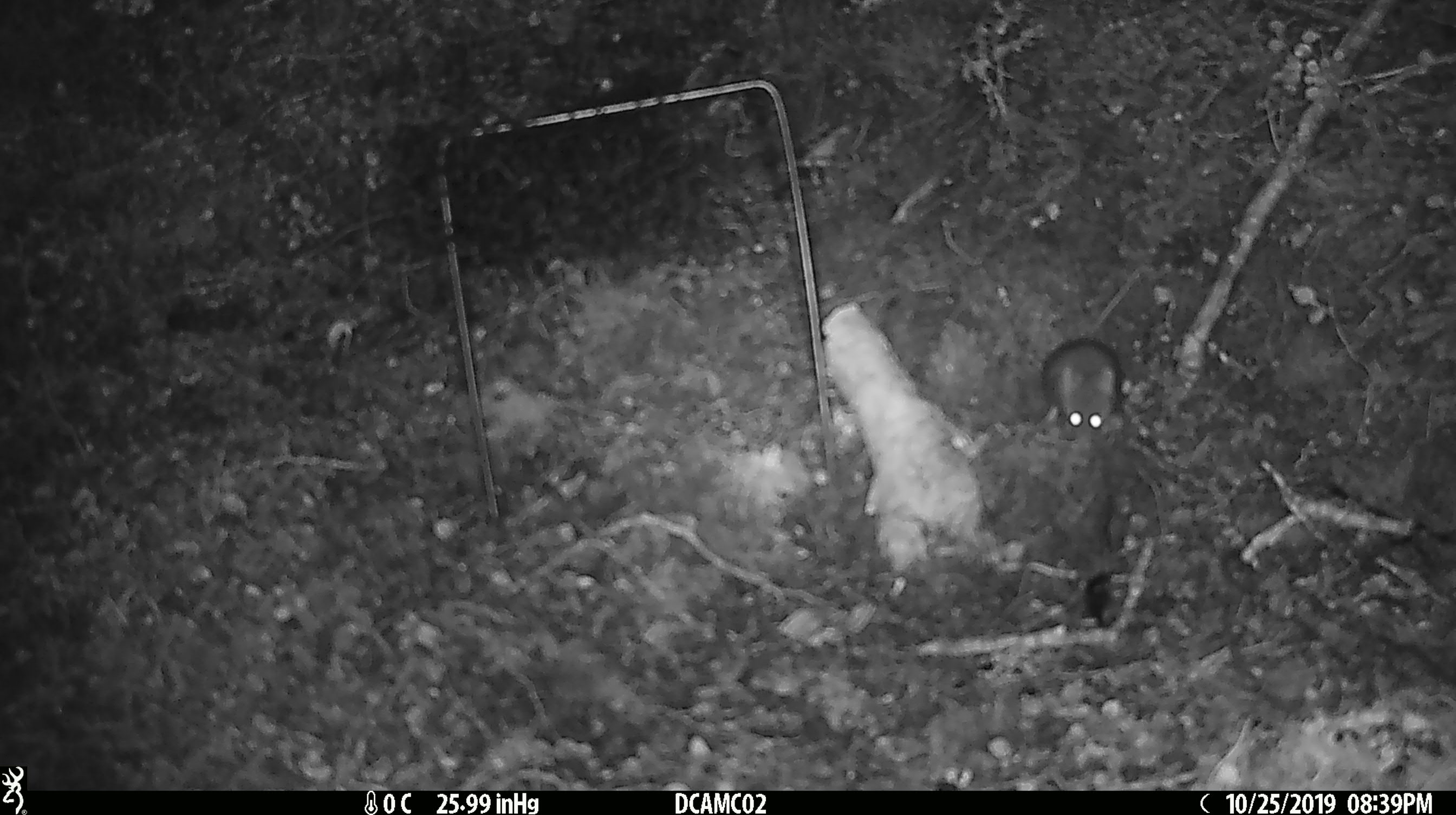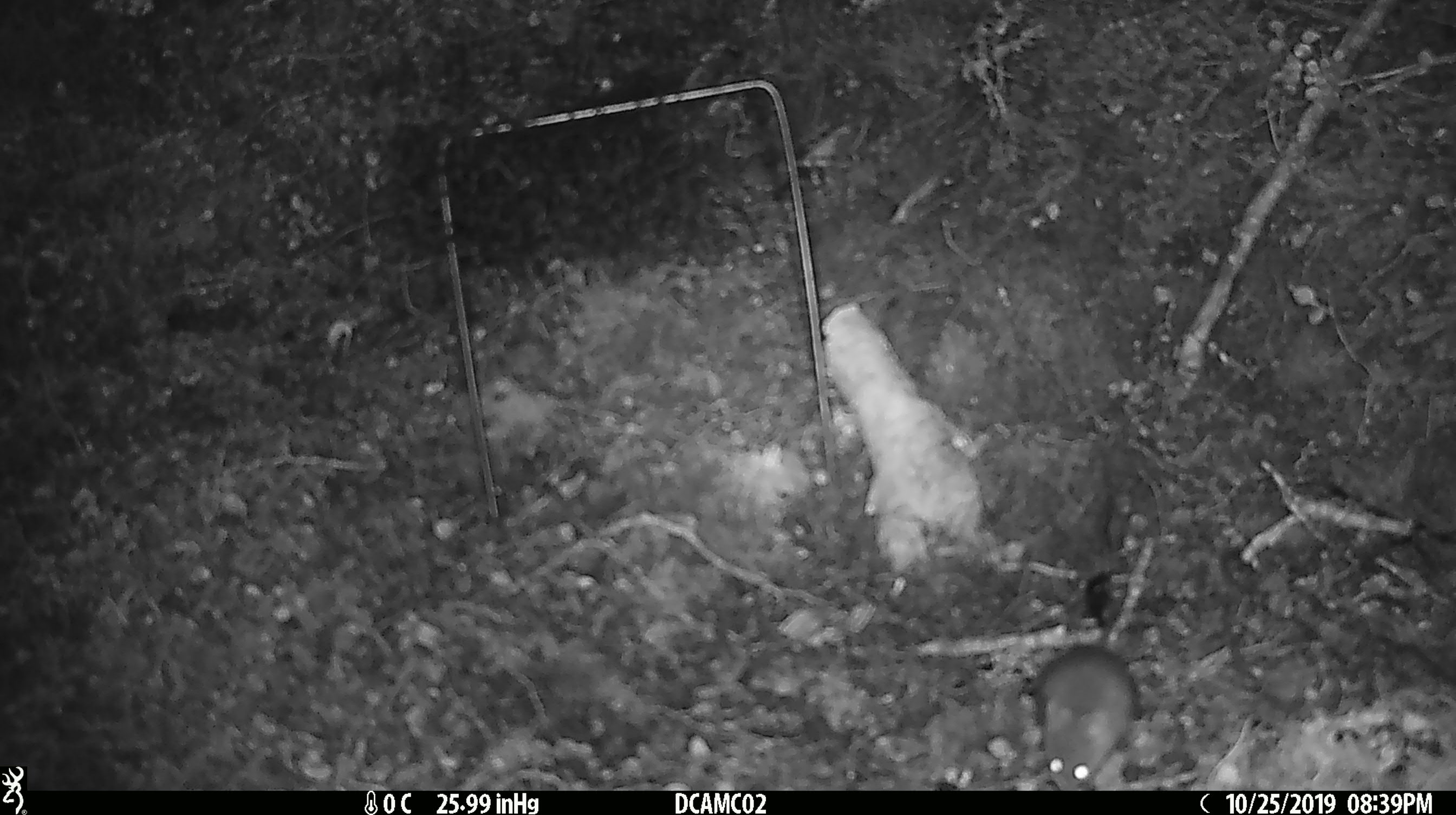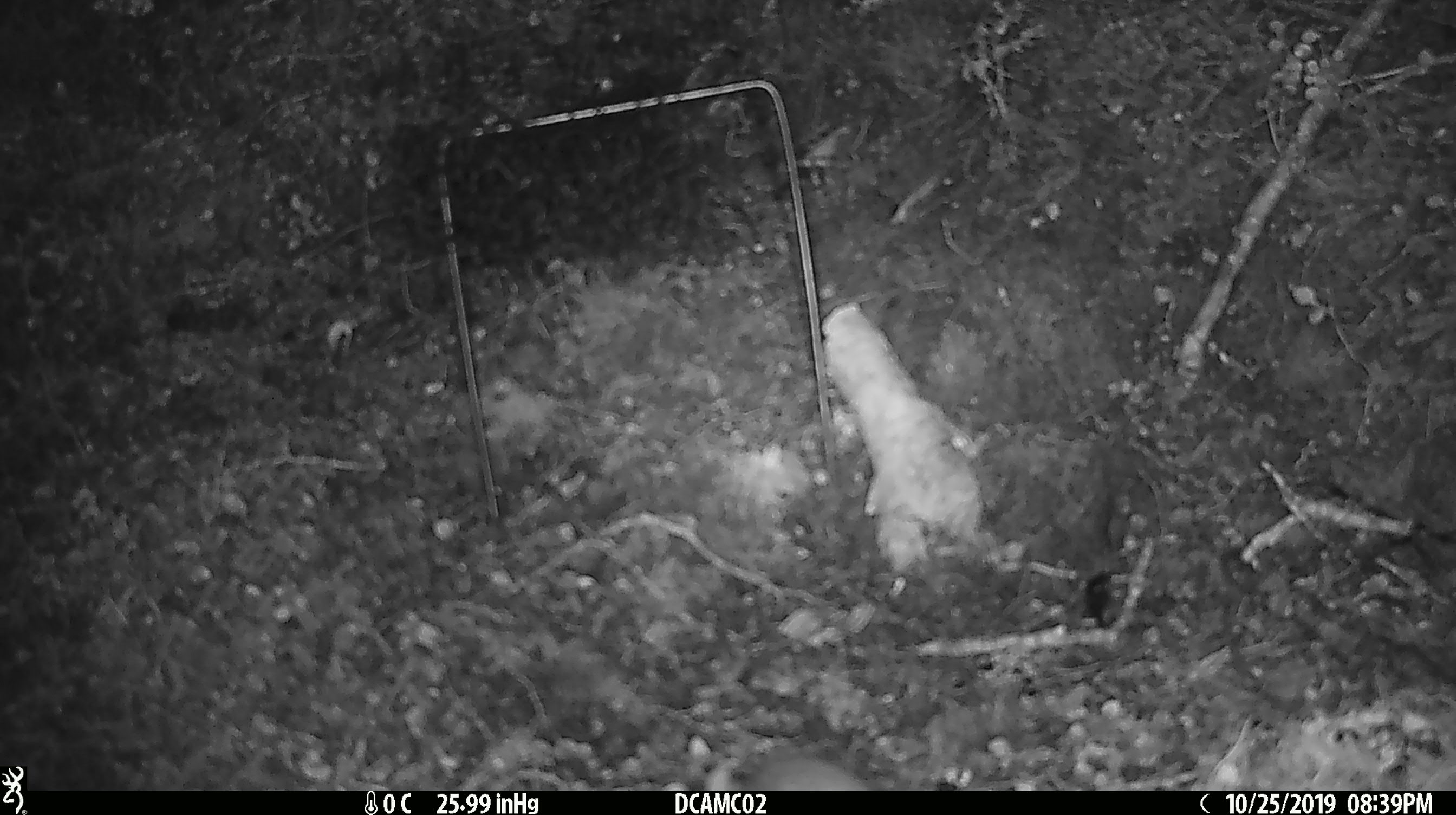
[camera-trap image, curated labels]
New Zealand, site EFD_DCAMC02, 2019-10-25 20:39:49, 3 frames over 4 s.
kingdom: Animalia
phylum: Chordata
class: Mammalia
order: Rodentia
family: Muridae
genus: Mus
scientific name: Mus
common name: mouse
Mouse (Mus).